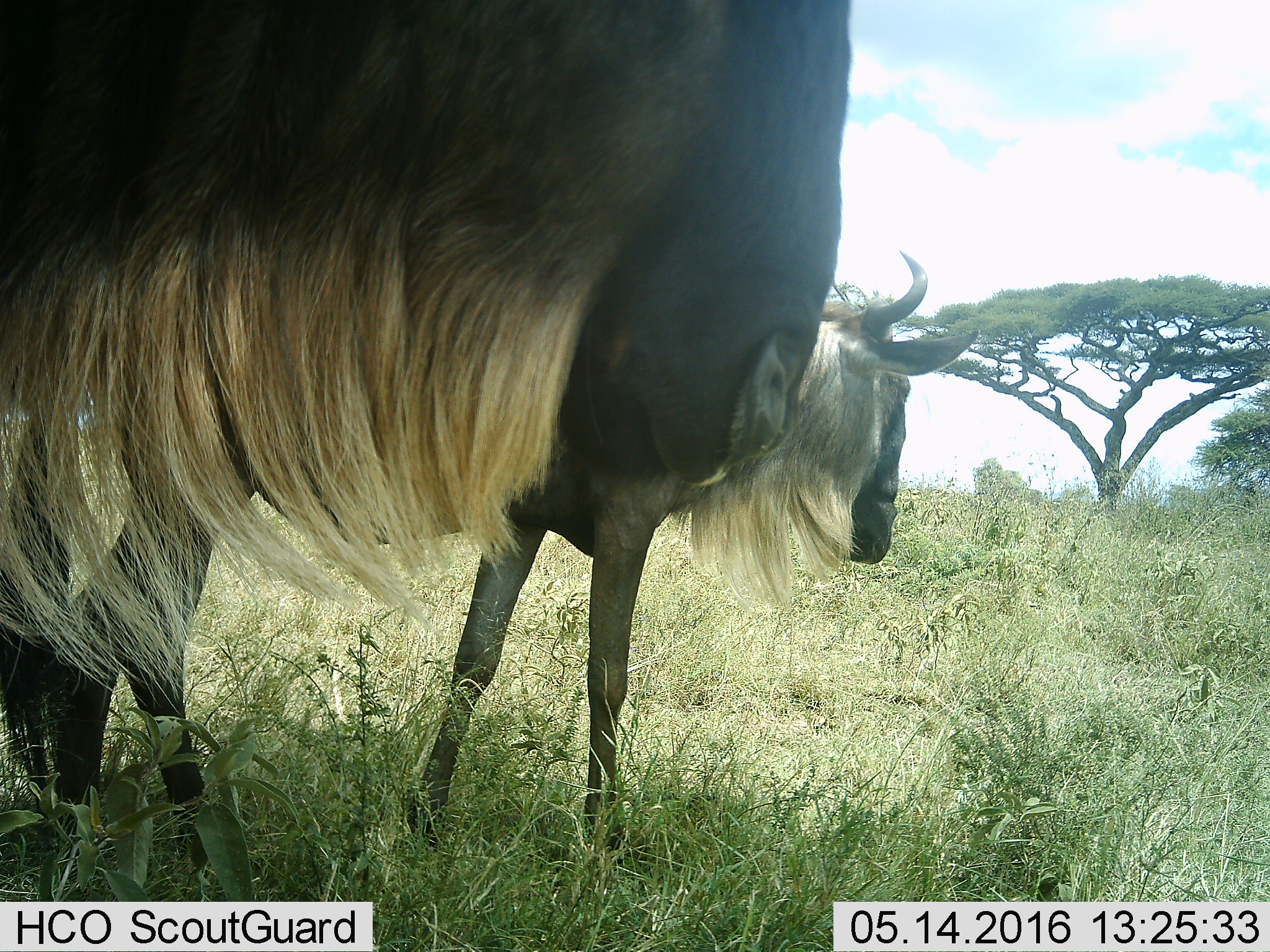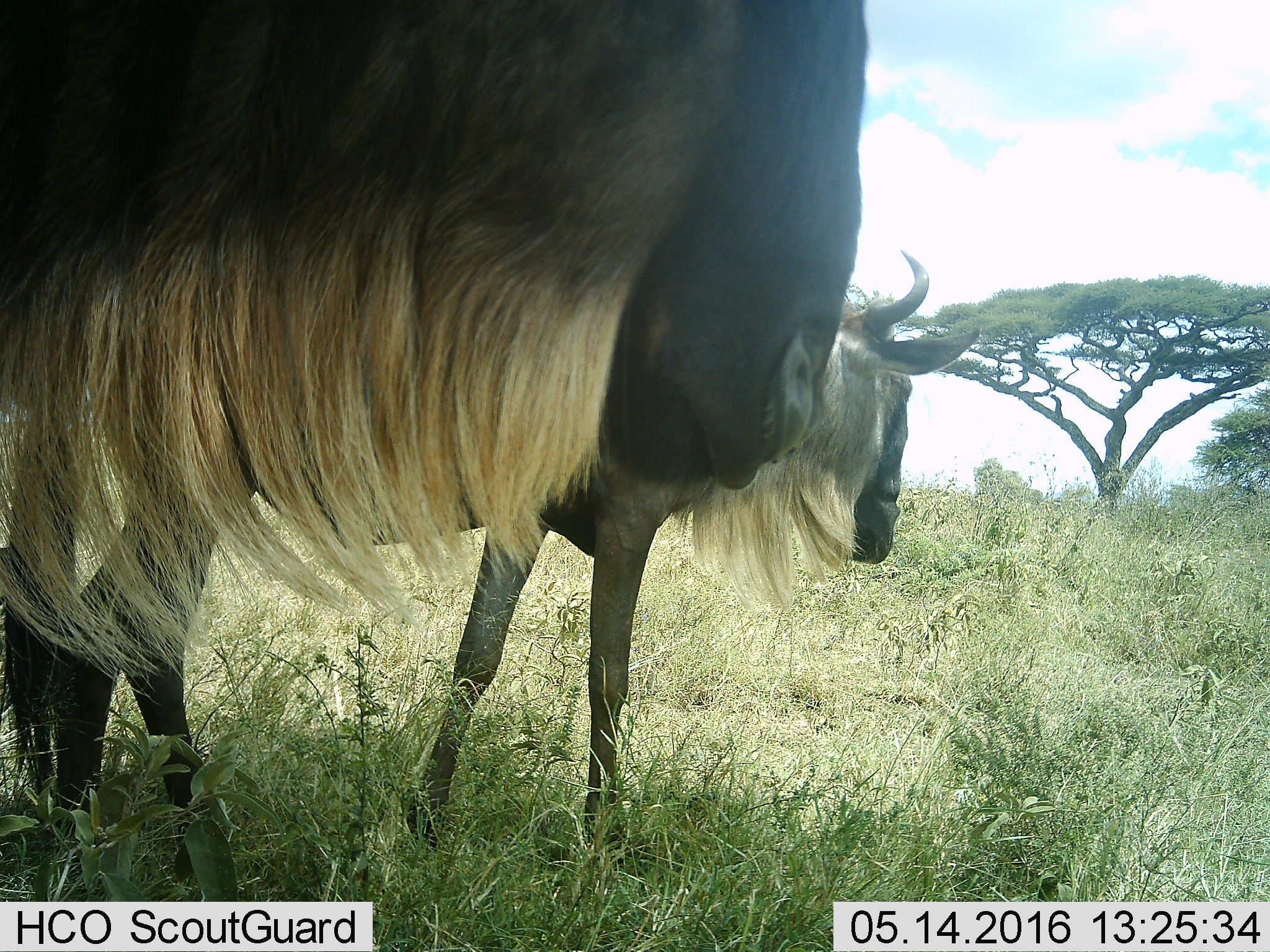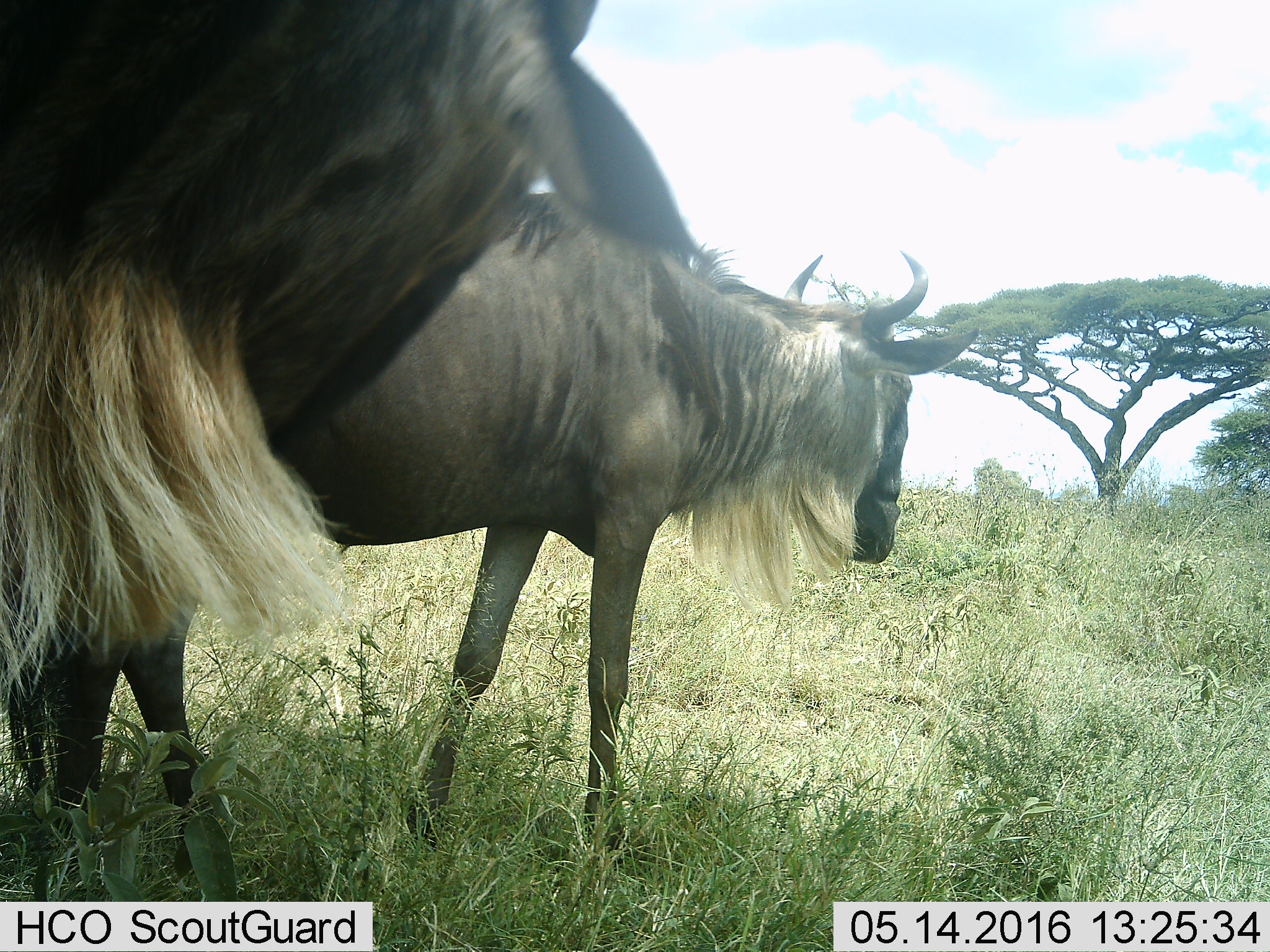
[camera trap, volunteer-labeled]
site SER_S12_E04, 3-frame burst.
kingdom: Animalia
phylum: Chordata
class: Mammalia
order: Artiodactyla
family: Bovidae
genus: Connochaetes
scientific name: Connochaetes taurinus taurinus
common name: blue wildebeest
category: wildebeestblue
Wildebeestblue (blue wildebeest) (Connochaetes taurinus taurinus), count 2. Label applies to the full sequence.